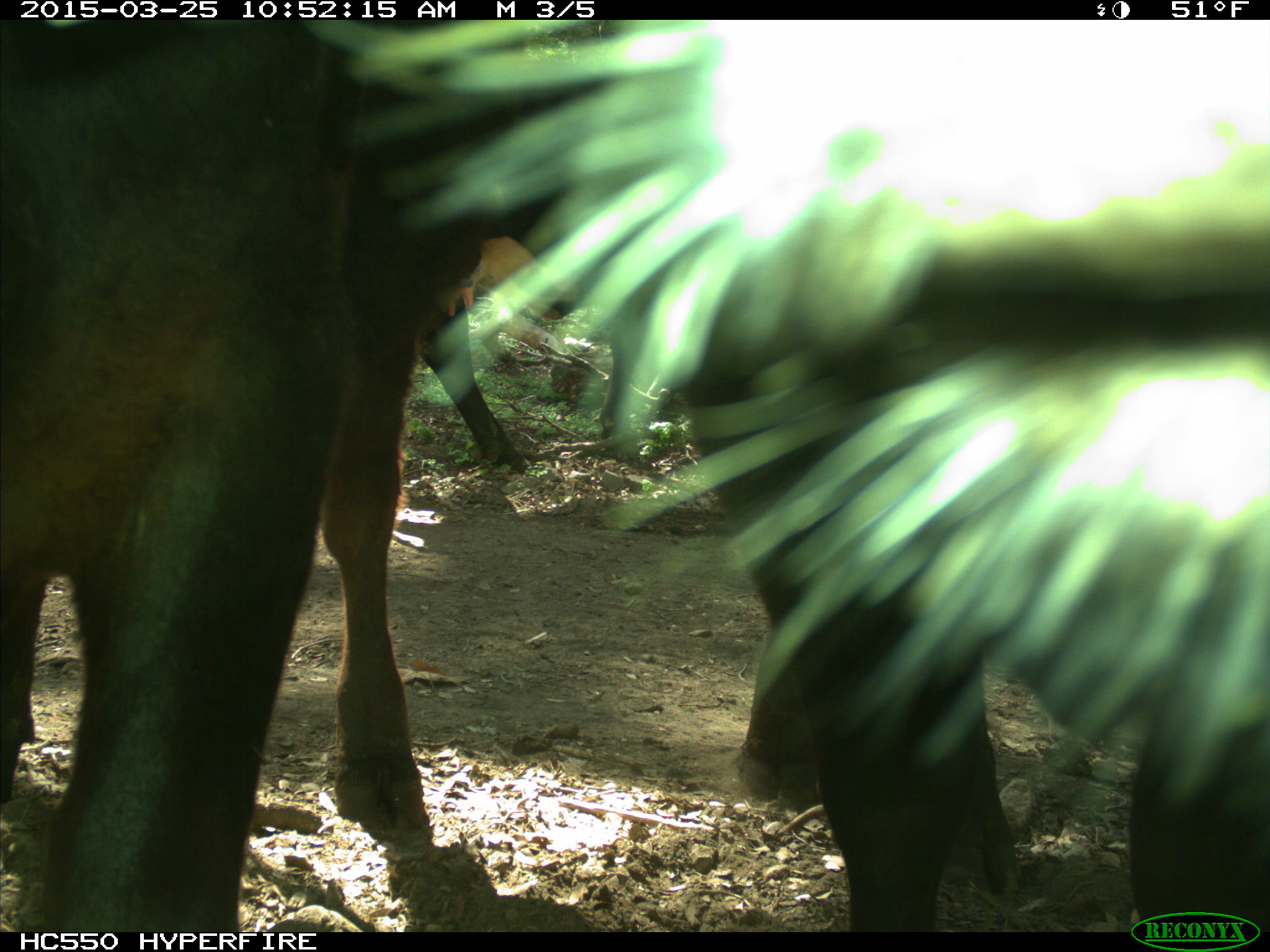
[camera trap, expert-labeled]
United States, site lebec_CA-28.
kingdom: Animalia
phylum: Chordata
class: Mammalia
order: Artiodactyla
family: Bovidae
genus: Bos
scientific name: Bos taurus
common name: domestic cow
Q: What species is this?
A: Bos taurus (domestic cow).